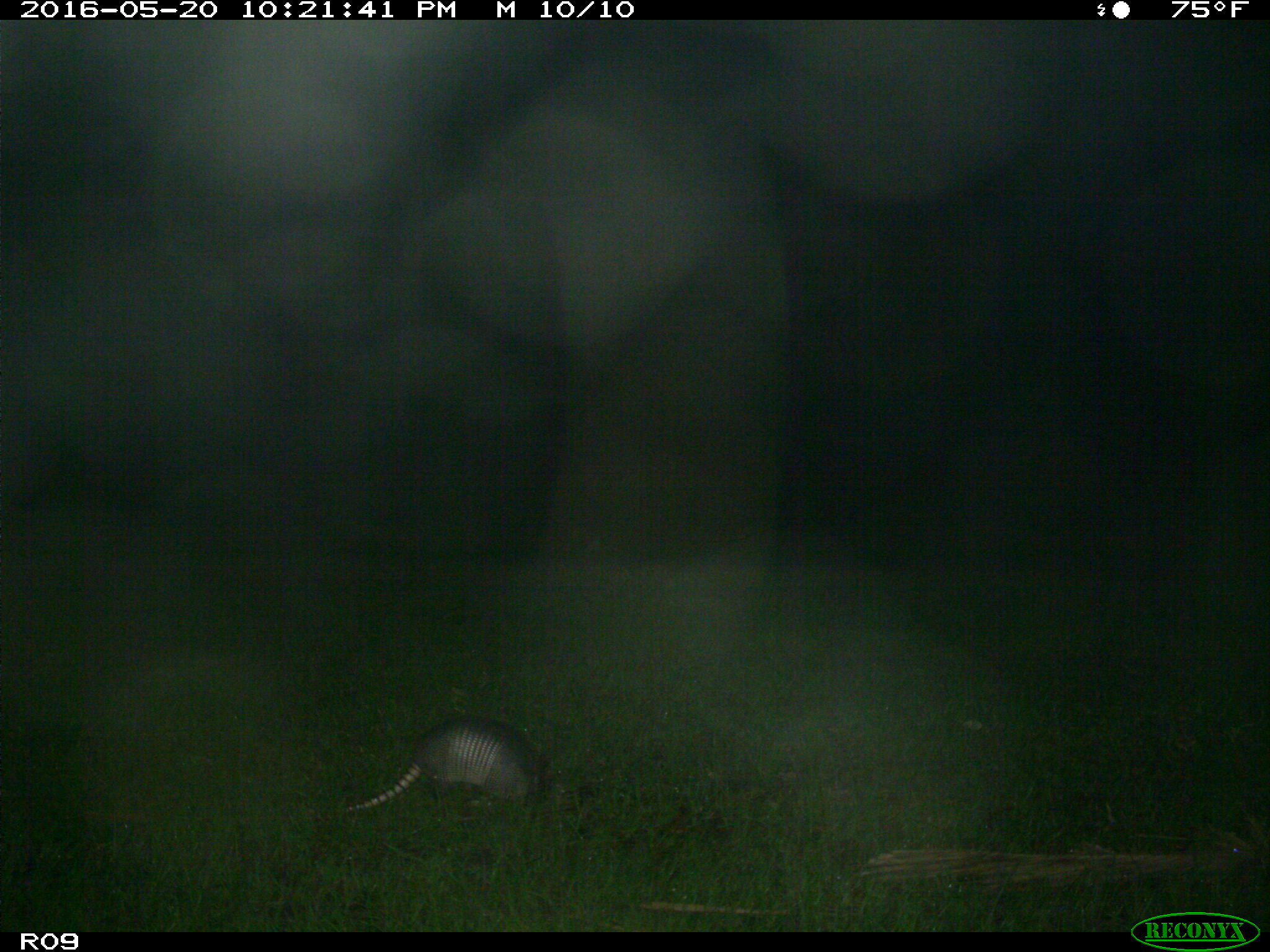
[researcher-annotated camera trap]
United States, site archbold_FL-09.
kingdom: Animalia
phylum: Chordata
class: Mammalia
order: Cingulata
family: Dasypodidae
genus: Dasypus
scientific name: Dasypus novemcinctus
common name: nine-banded armadillo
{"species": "Dasypus novemcinctus (nine-banded armadillo)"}